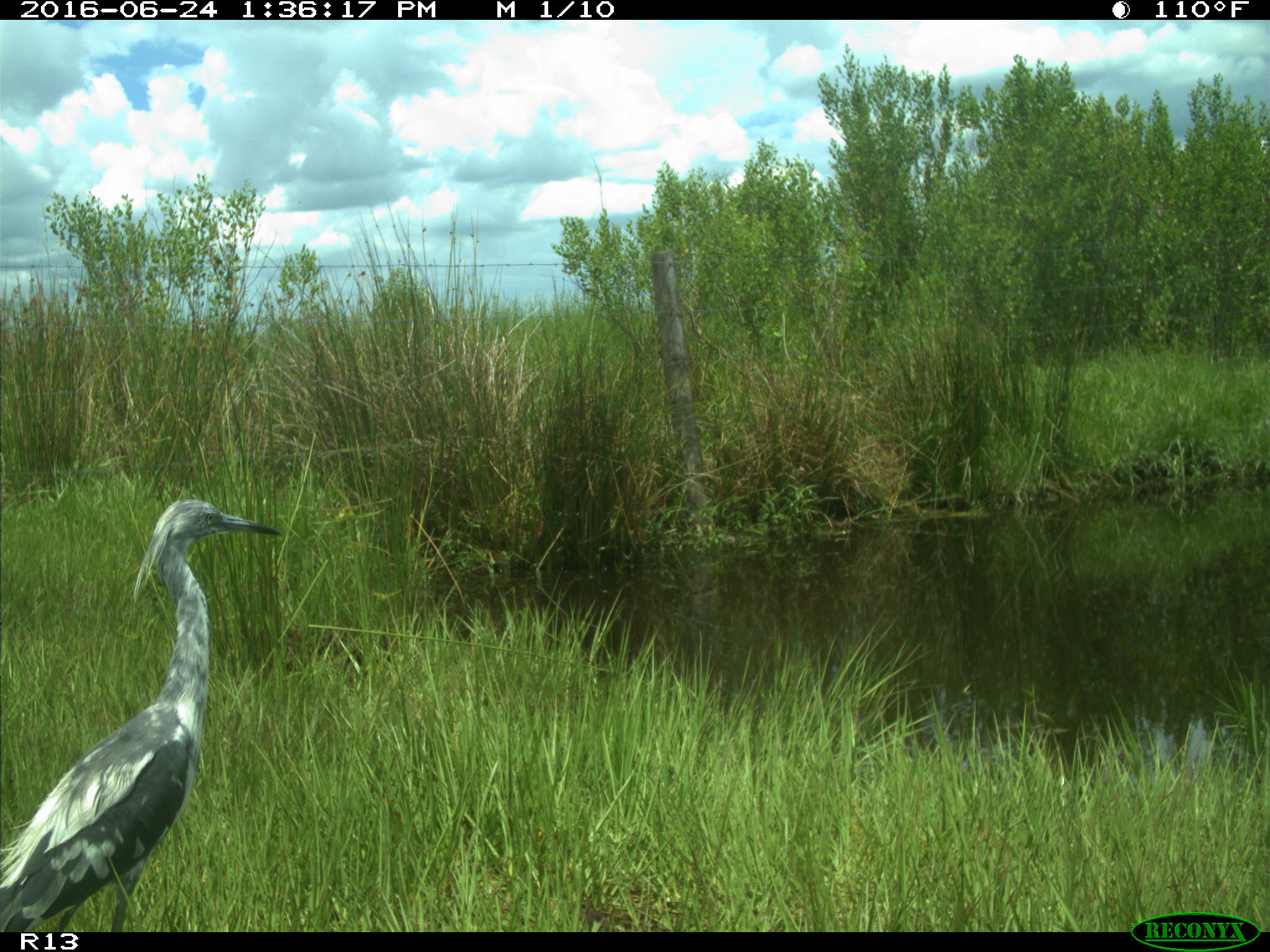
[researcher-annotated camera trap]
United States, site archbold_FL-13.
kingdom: Animalia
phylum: Chordata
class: Aves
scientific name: Aves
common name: birds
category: unidentified bird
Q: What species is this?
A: Unidentified bird (birds) (Aves).